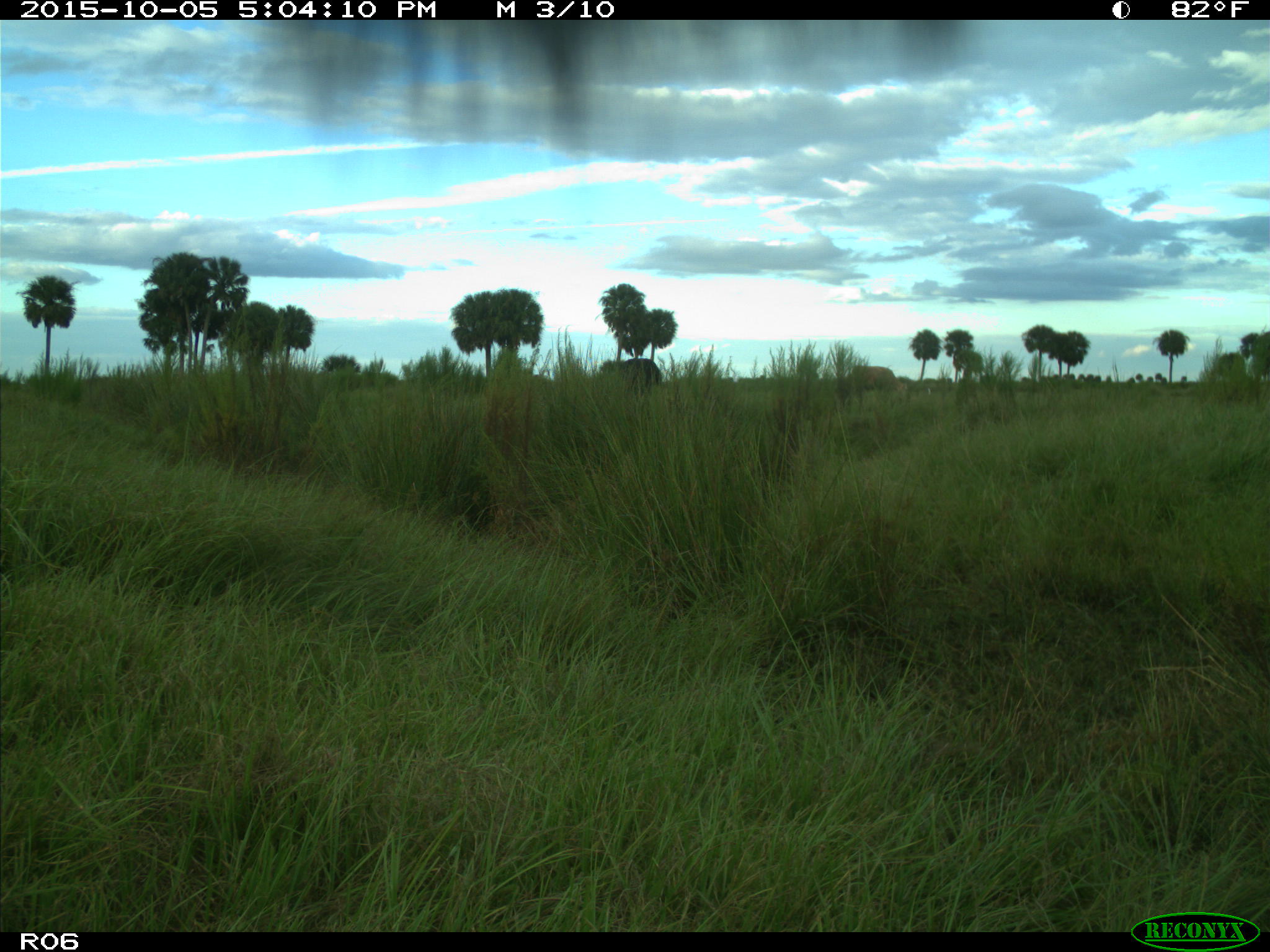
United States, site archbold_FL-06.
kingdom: Animalia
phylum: Chordata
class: Mammalia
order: Artiodactyla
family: Bovidae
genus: Bos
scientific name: Bos taurus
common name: domestic cow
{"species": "Bos taurus (domestic cow)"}